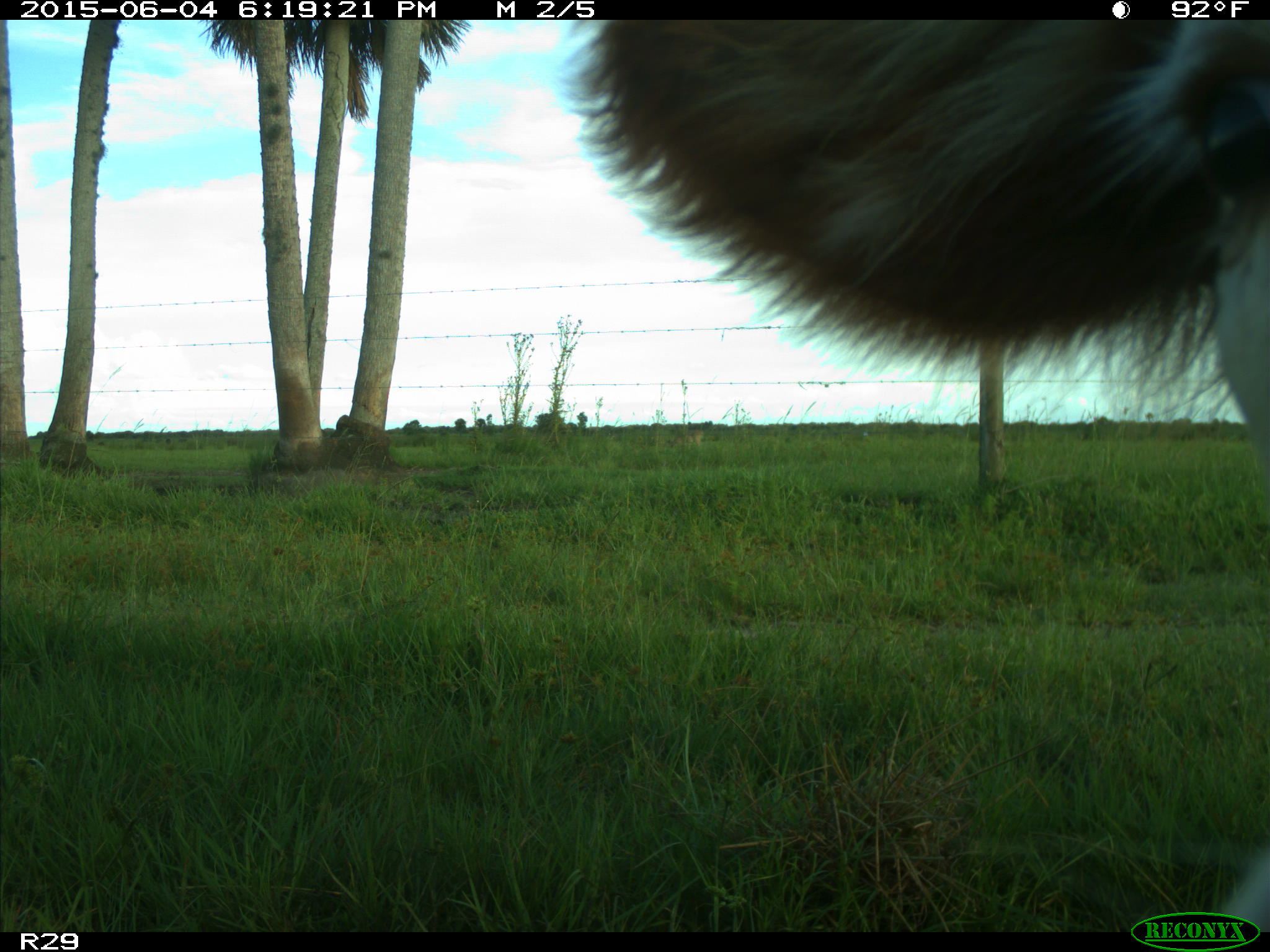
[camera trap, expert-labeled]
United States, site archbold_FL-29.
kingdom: Animalia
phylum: Chordata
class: Mammalia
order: Artiodactyla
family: Bovidae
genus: Bos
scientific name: Bos taurus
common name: domestic cow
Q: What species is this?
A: Bos taurus (domestic cow).